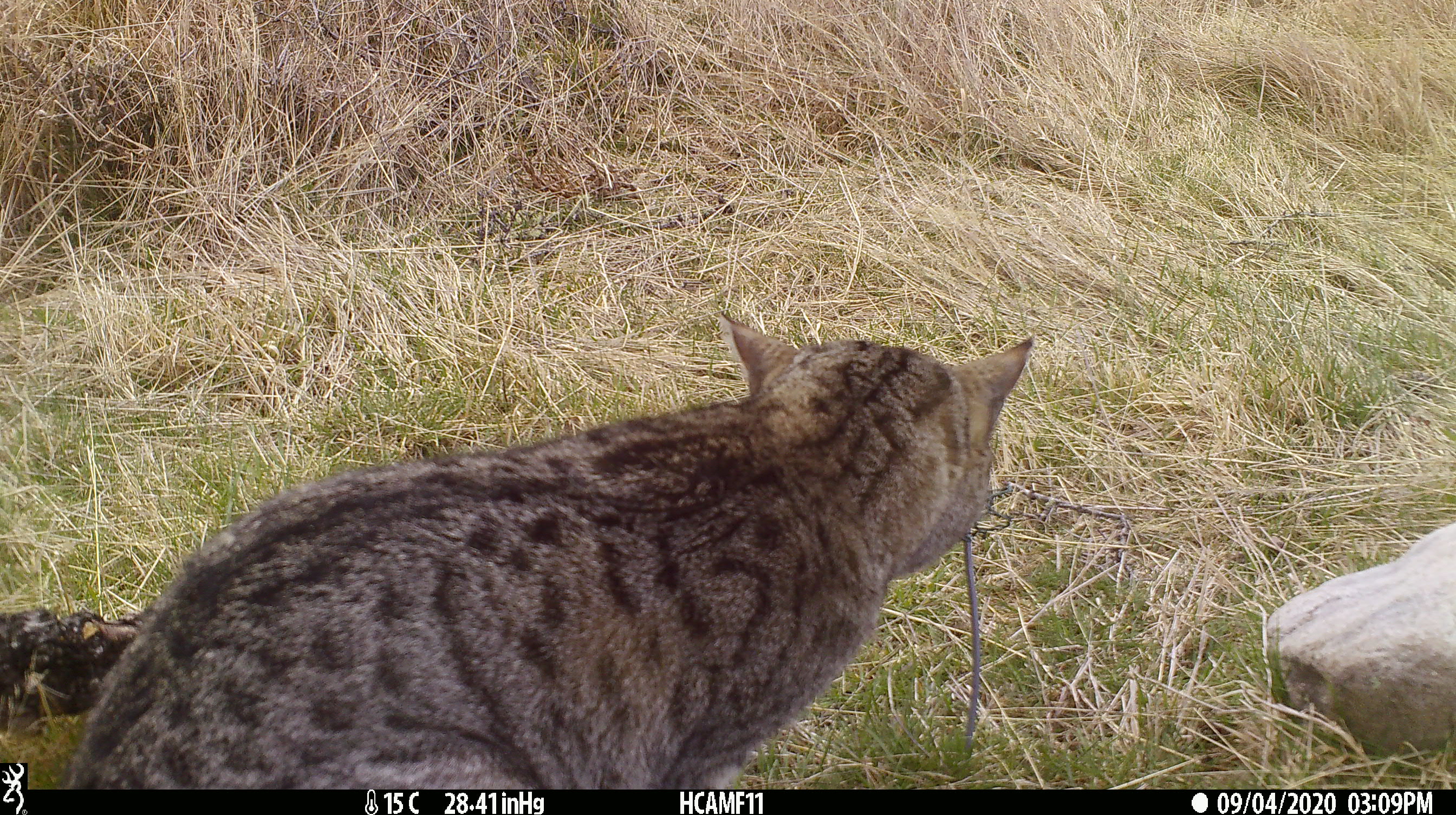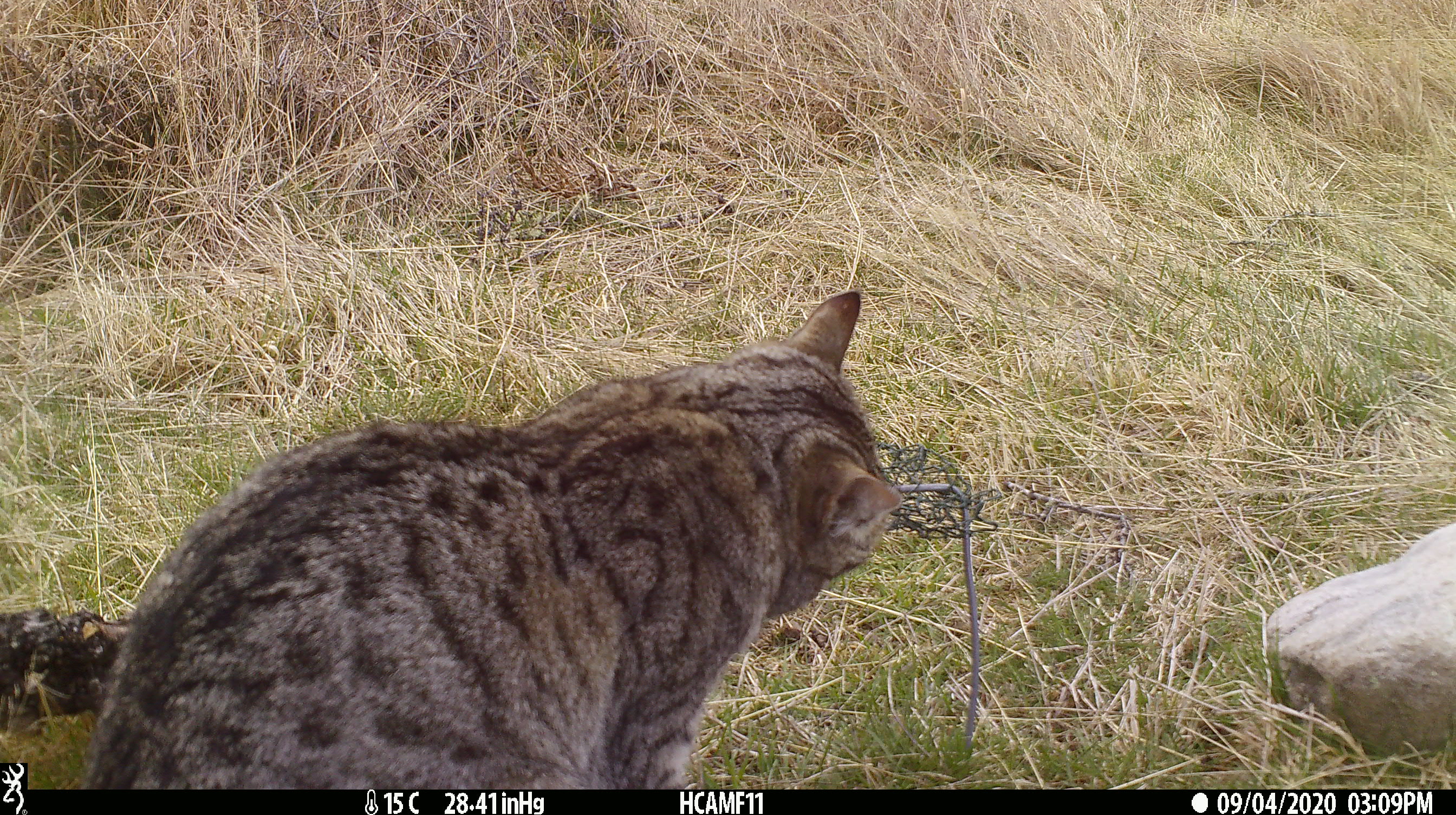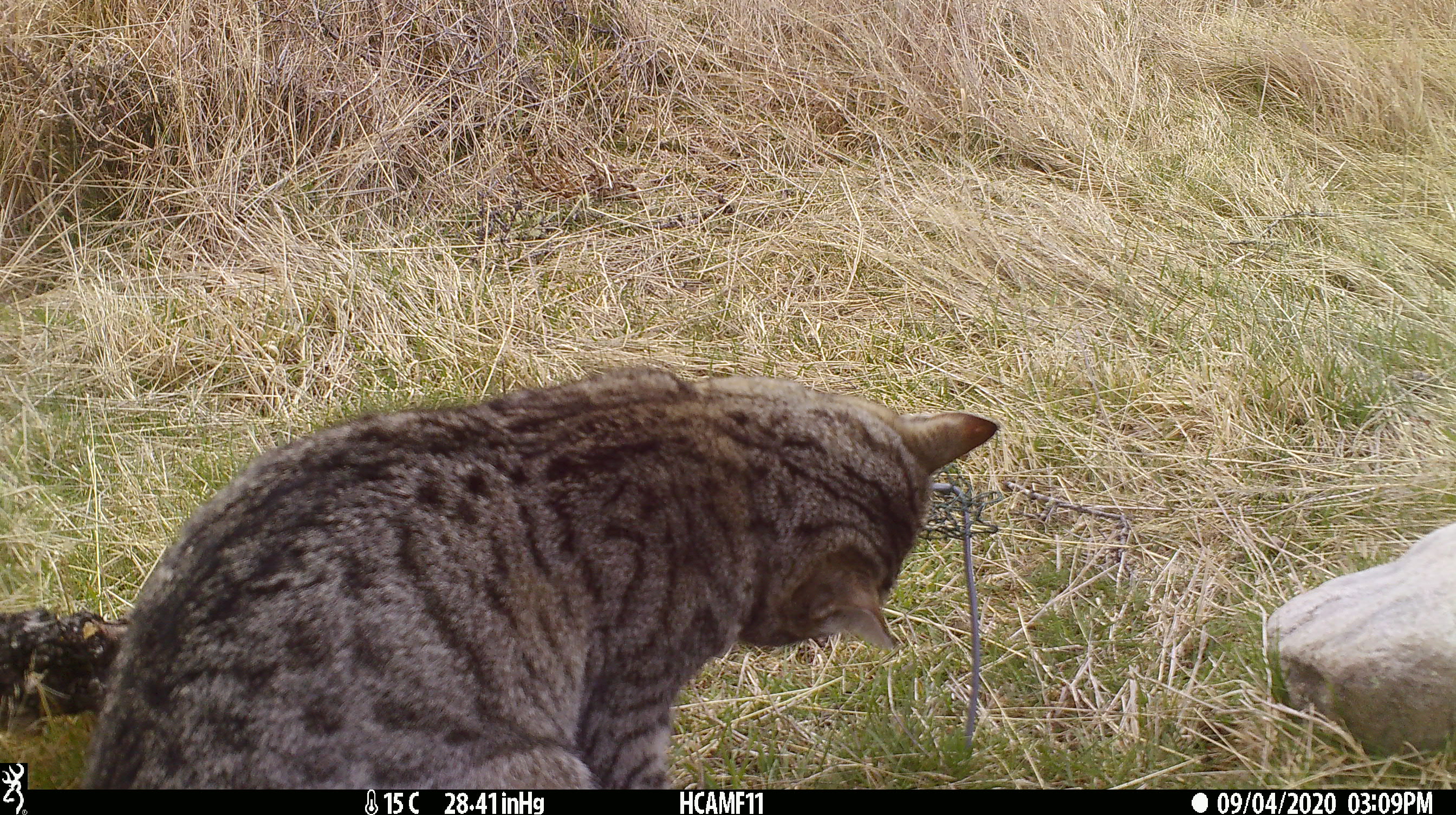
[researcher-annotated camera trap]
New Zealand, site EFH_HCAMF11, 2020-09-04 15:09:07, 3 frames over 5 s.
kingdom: Animalia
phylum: Chordata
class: Mammalia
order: Carnivora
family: Felidae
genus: Felis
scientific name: Felis catus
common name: domestic cat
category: cat